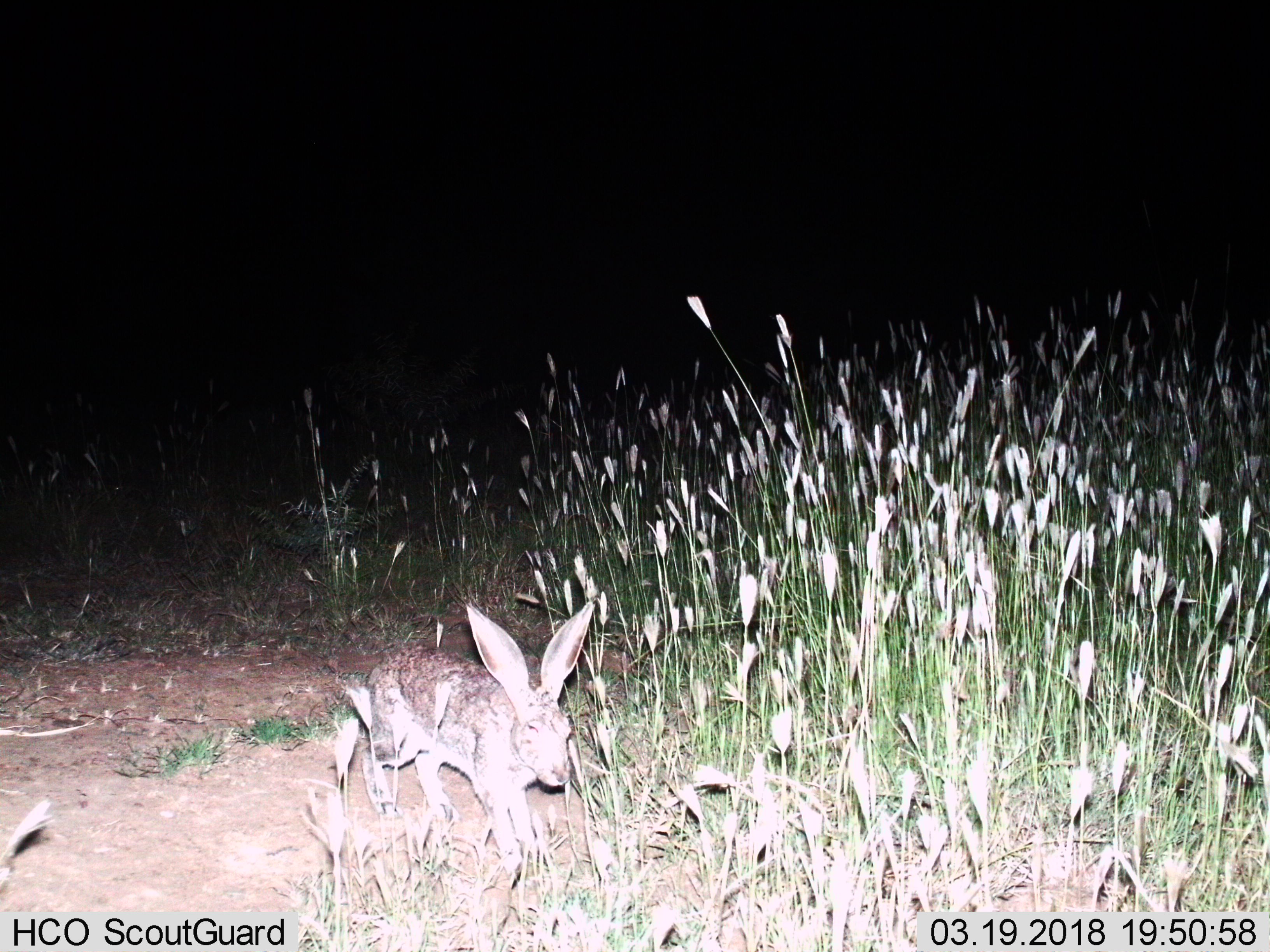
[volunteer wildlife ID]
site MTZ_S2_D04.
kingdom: Animalia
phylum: Chordata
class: Mammalia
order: Lagomorpha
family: Leporidae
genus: Lepus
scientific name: Lepus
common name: hare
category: hareunknown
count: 1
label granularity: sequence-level